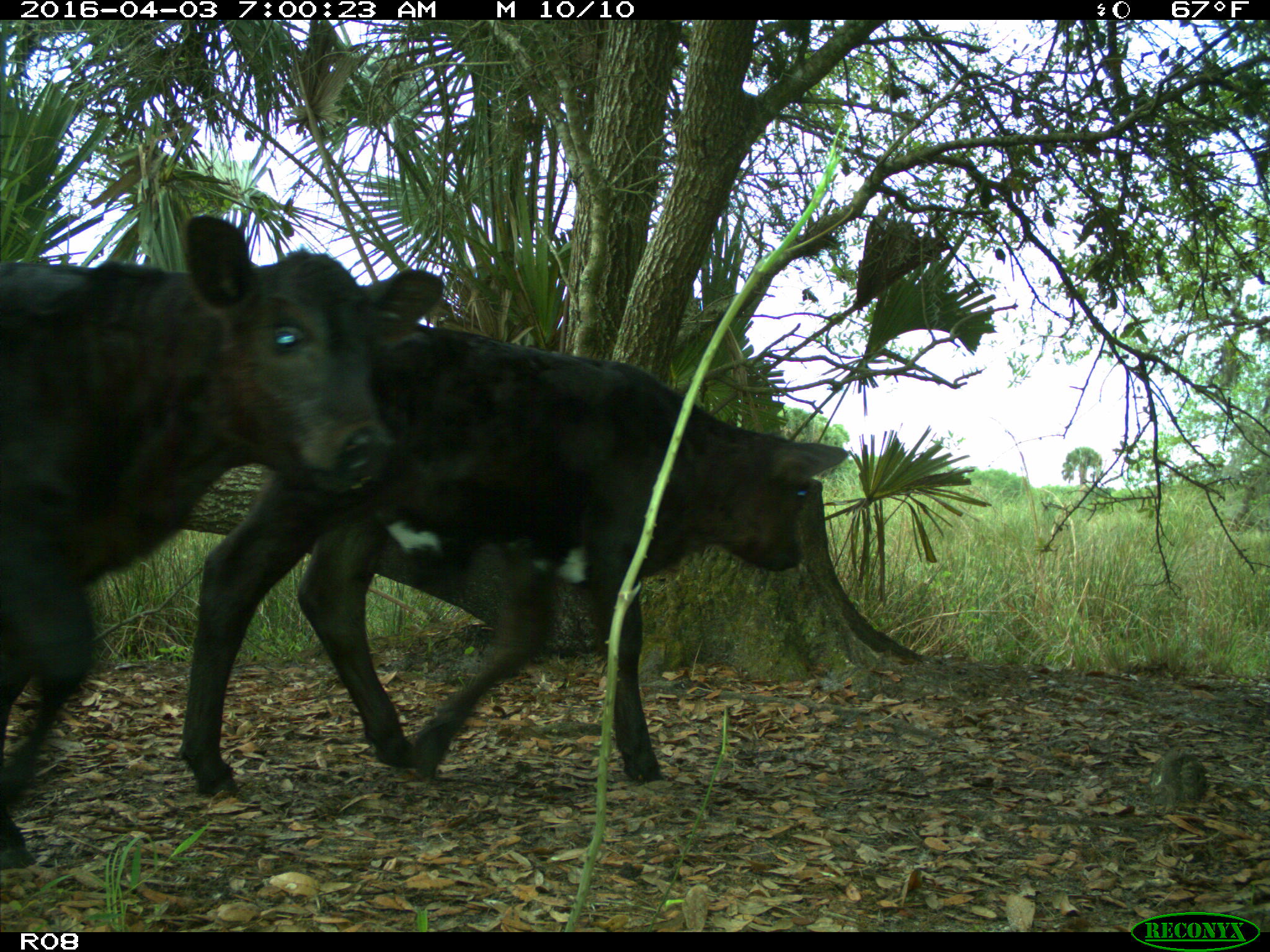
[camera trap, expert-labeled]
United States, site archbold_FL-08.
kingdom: Animalia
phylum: Chordata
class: Mammalia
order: Artiodactyla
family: Bovidae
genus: Bos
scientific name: Bos taurus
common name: domestic cow